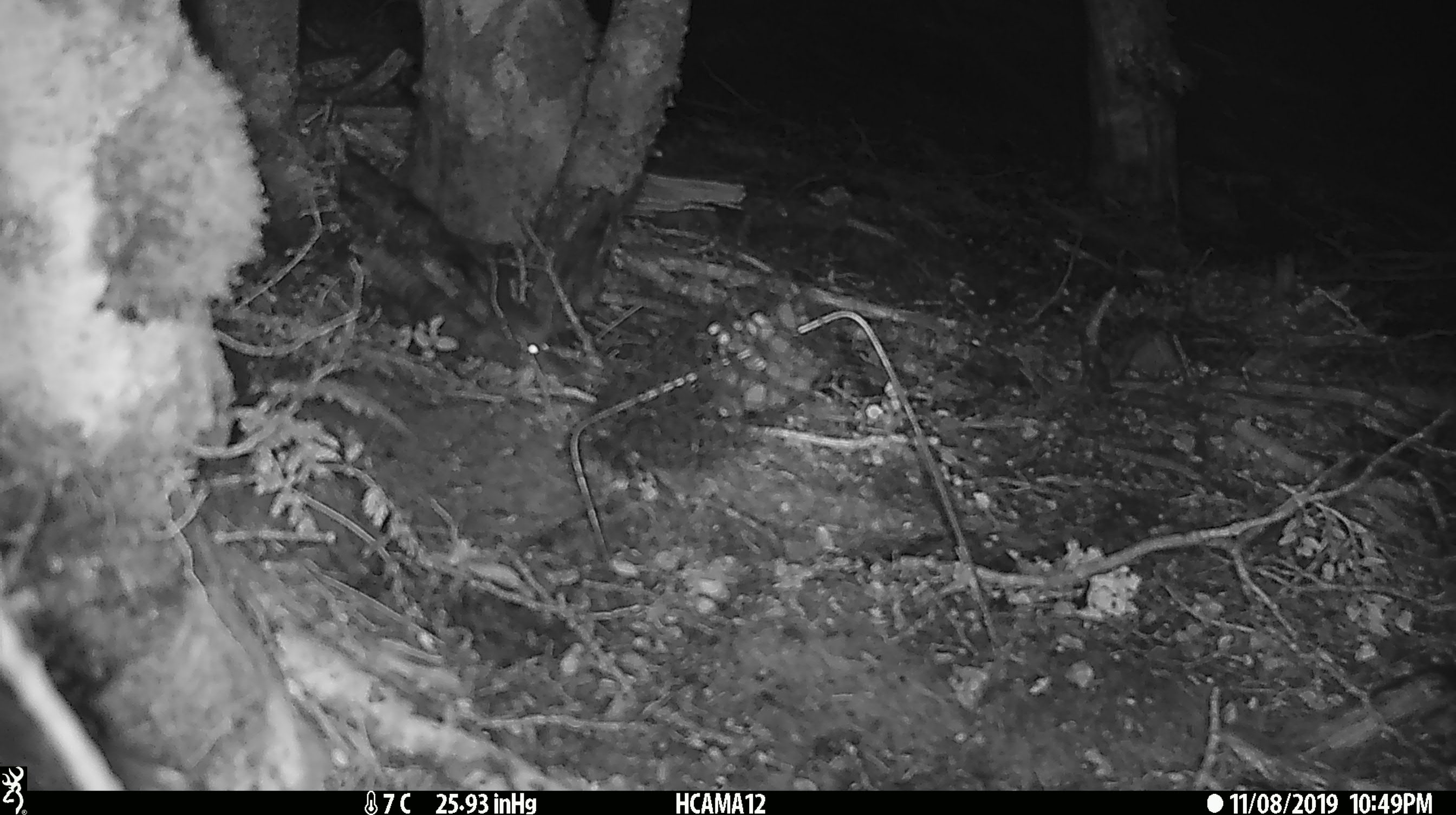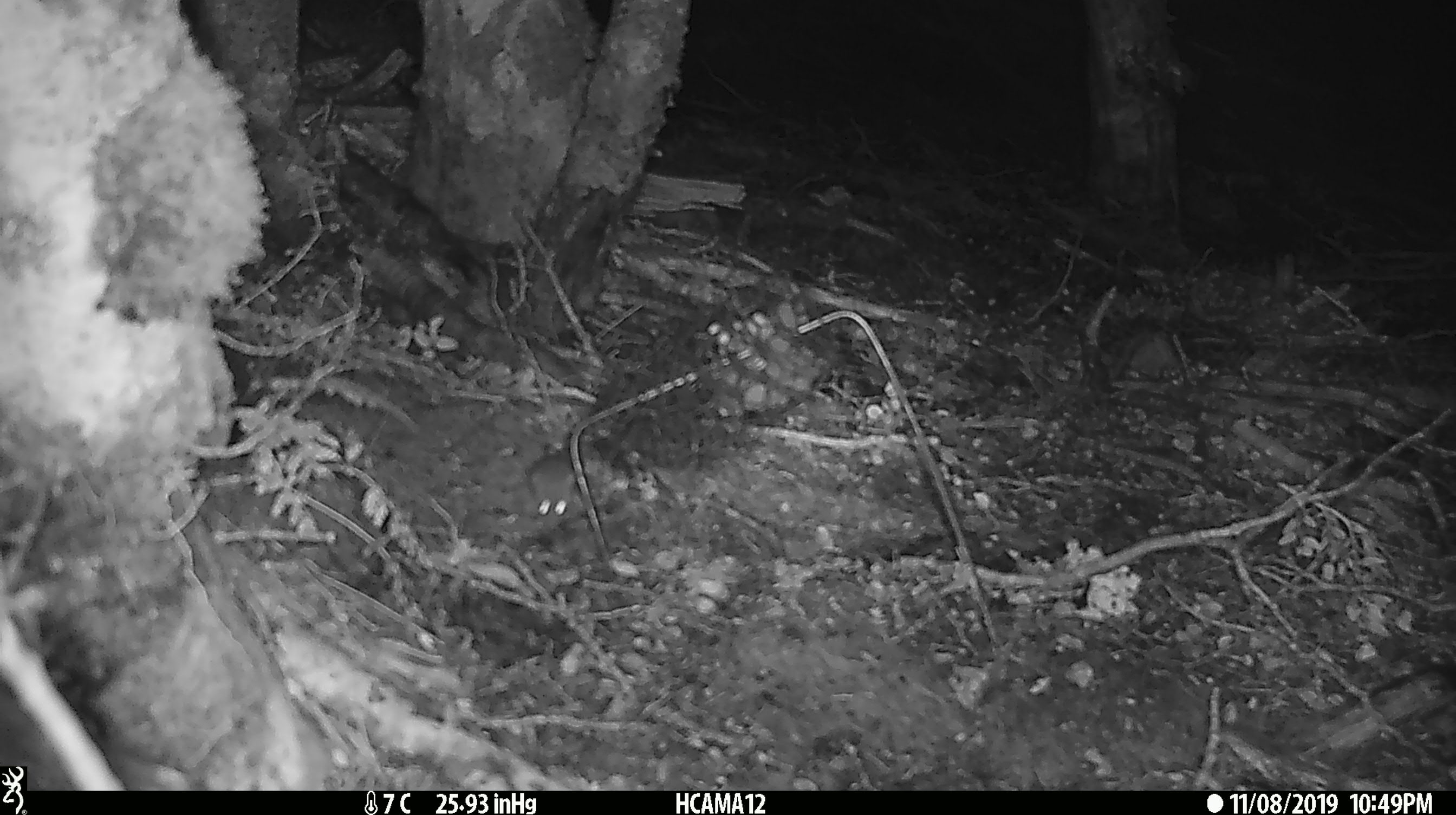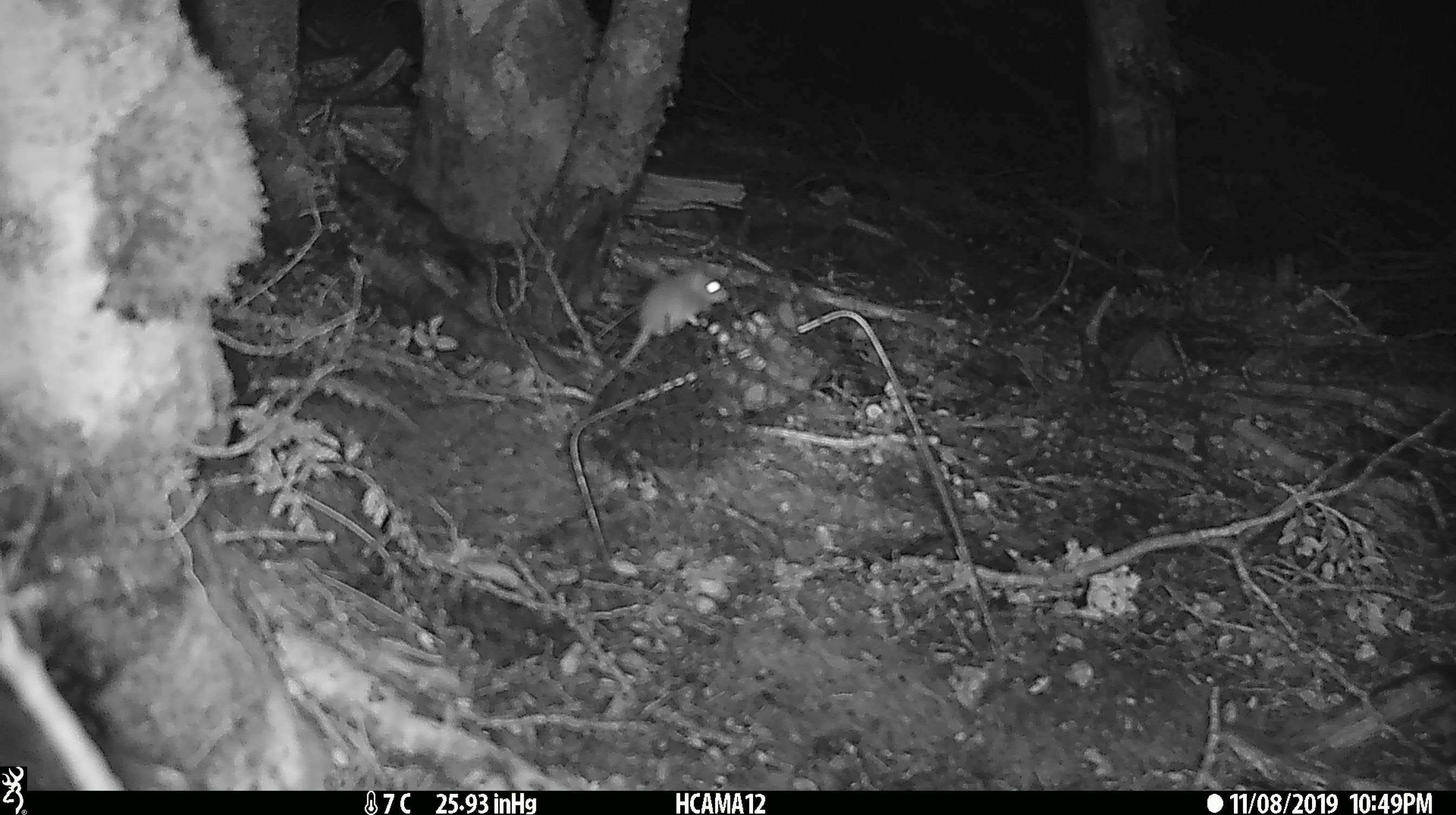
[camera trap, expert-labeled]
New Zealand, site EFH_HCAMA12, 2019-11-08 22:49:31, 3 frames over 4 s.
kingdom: Animalia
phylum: Chordata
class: Mammalia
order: Rodentia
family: Muridae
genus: Mus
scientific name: Mus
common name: mouse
Mouse (Mus).